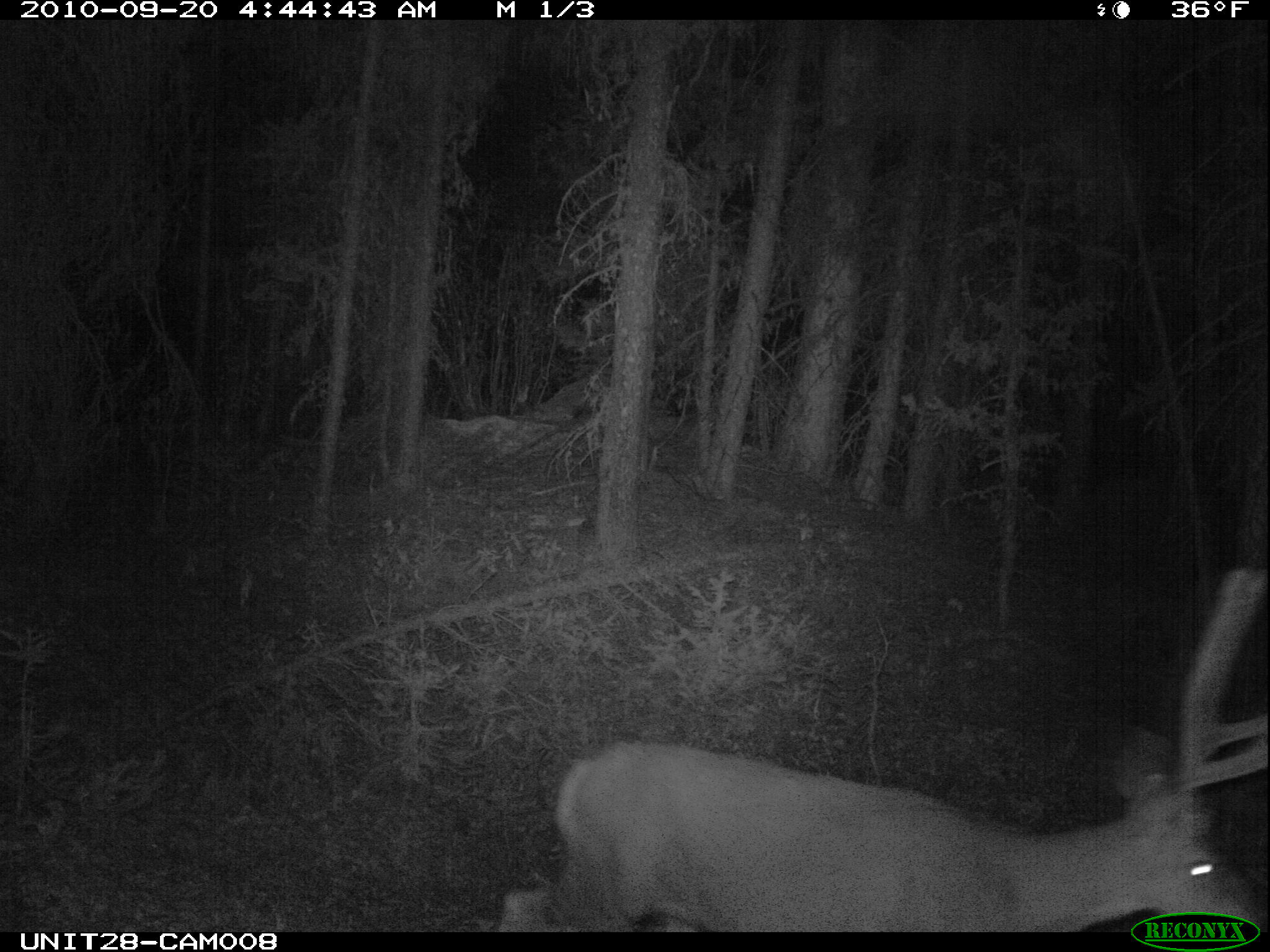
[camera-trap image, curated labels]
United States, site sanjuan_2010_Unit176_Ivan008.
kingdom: Animalia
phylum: Chordata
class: Mammalia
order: Artiodactyla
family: Cervidae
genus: Odocoileus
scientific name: Odocoileus hemionus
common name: mule deer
Odocoileus hemionus (mule deer).